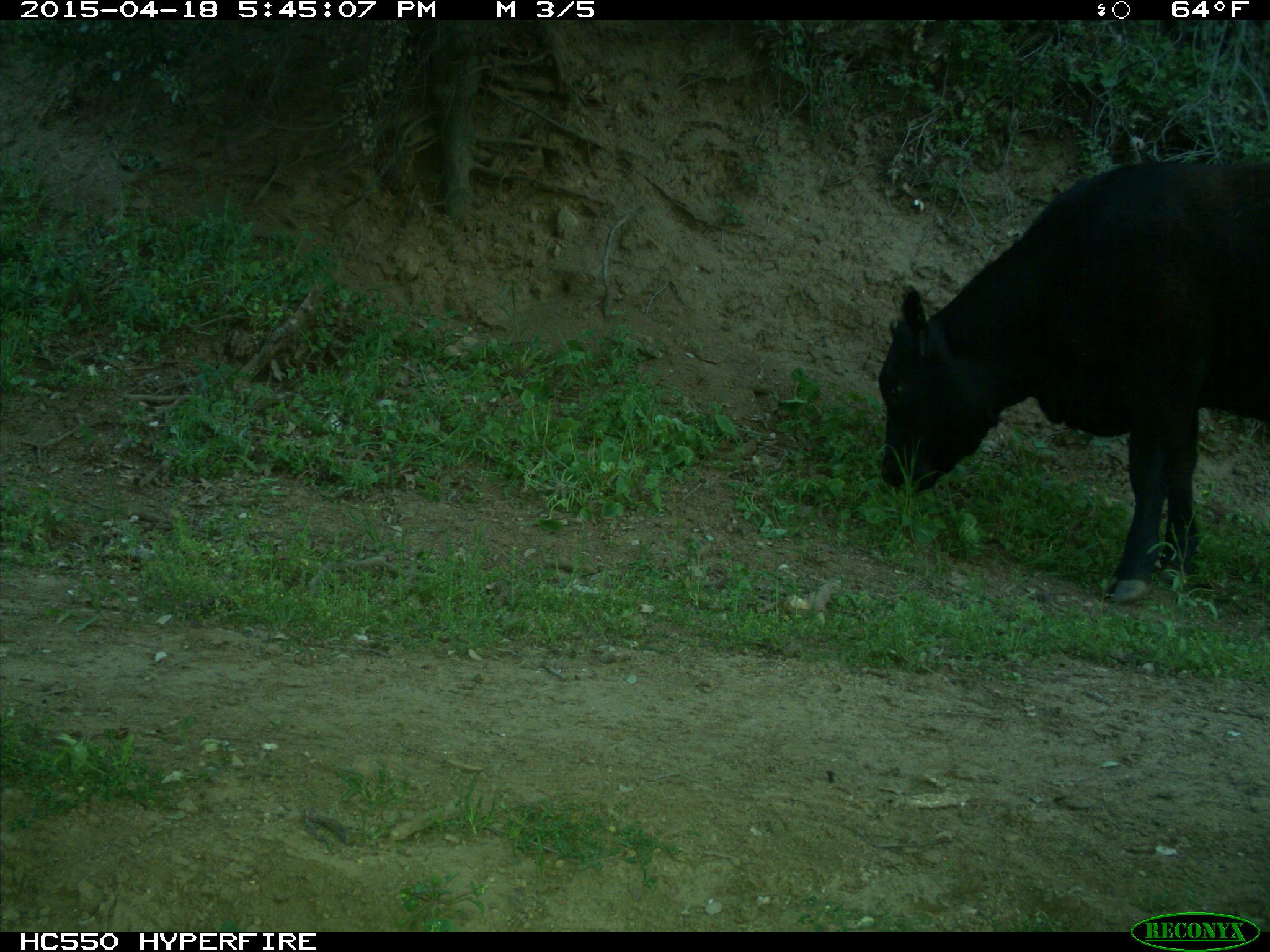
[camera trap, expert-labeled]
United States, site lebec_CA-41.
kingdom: Animalia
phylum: Chordata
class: Mammalia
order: Artiodactyla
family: Bovidae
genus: Bos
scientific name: Bos taurus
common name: domestic cow